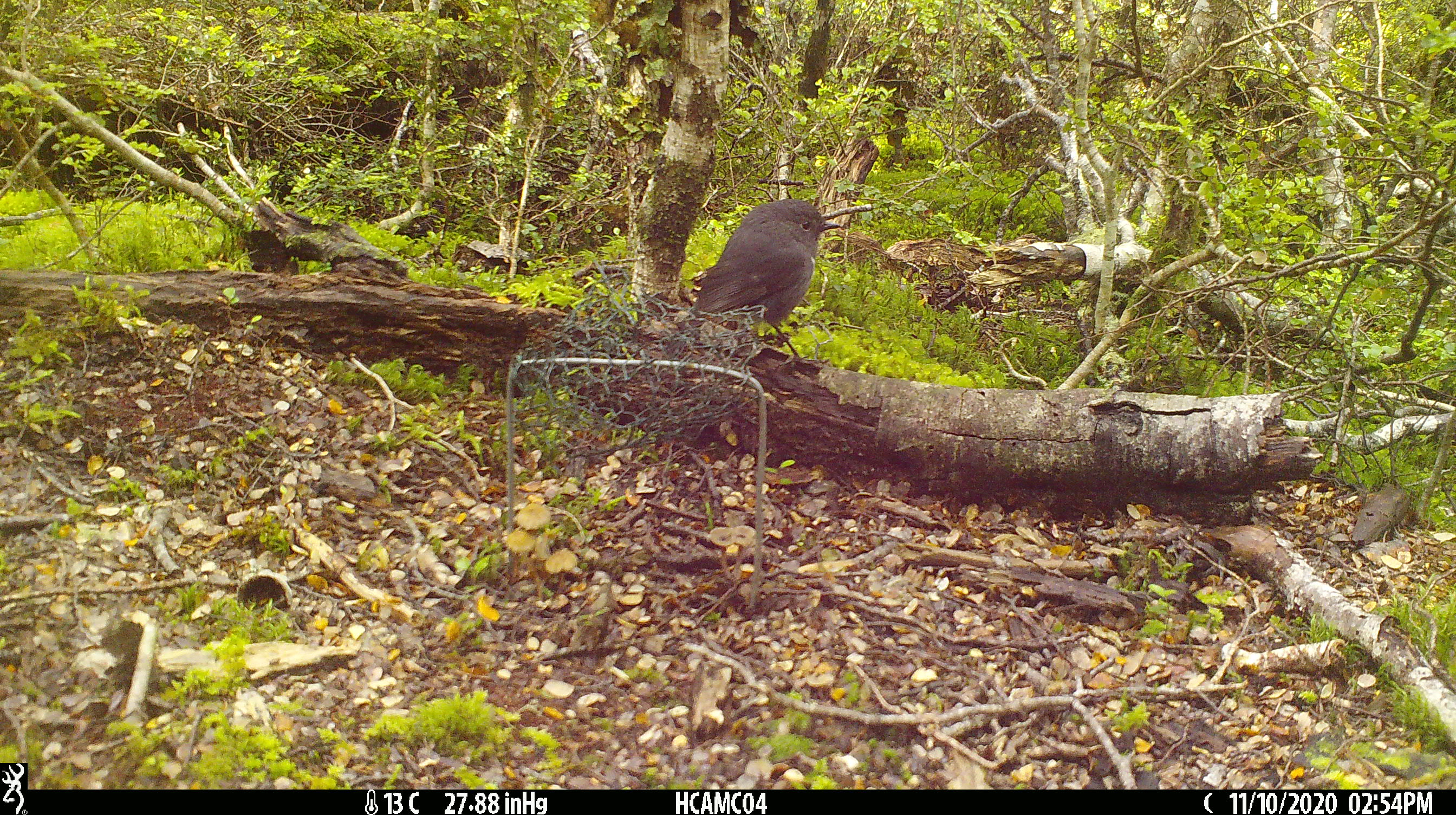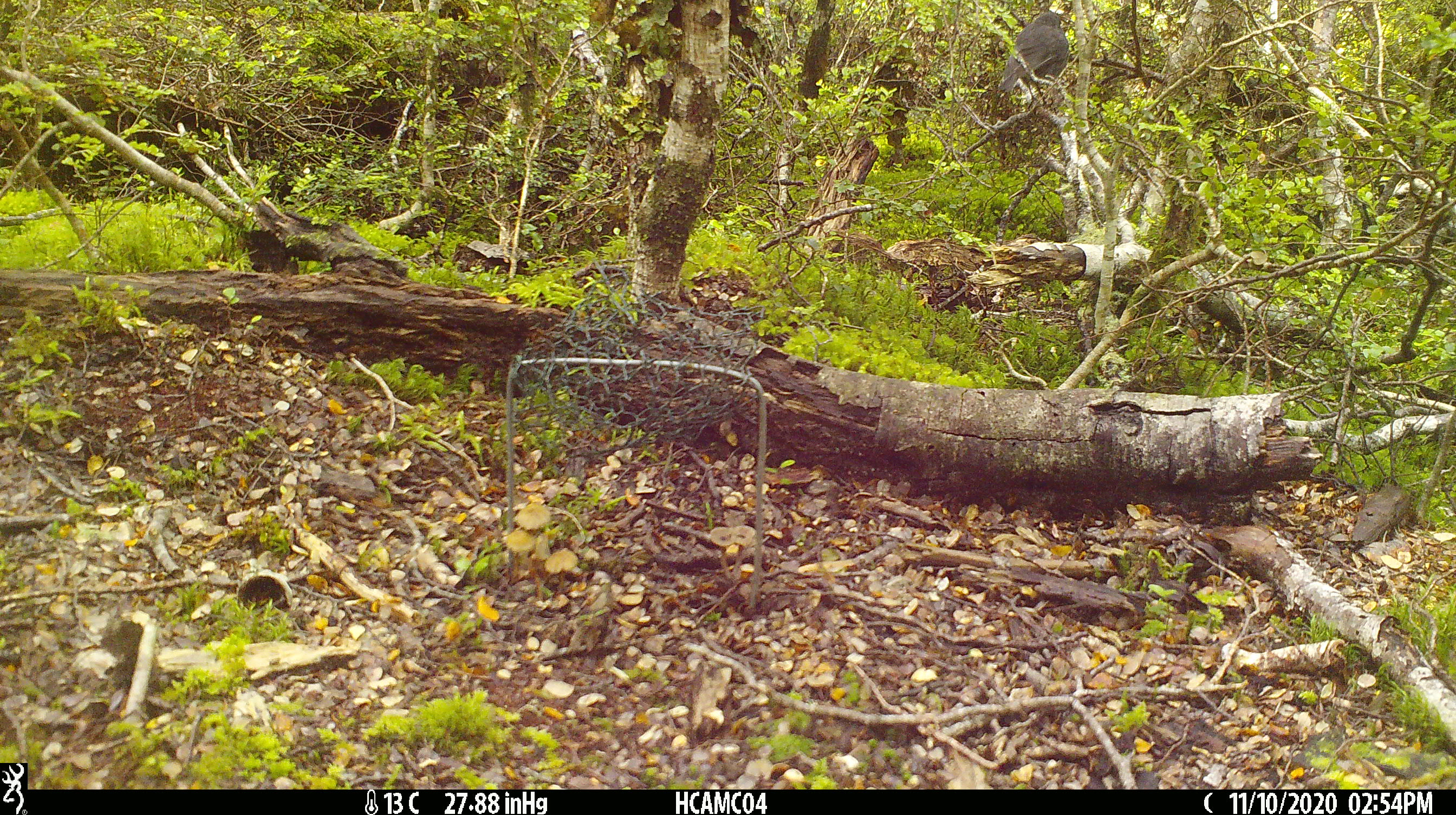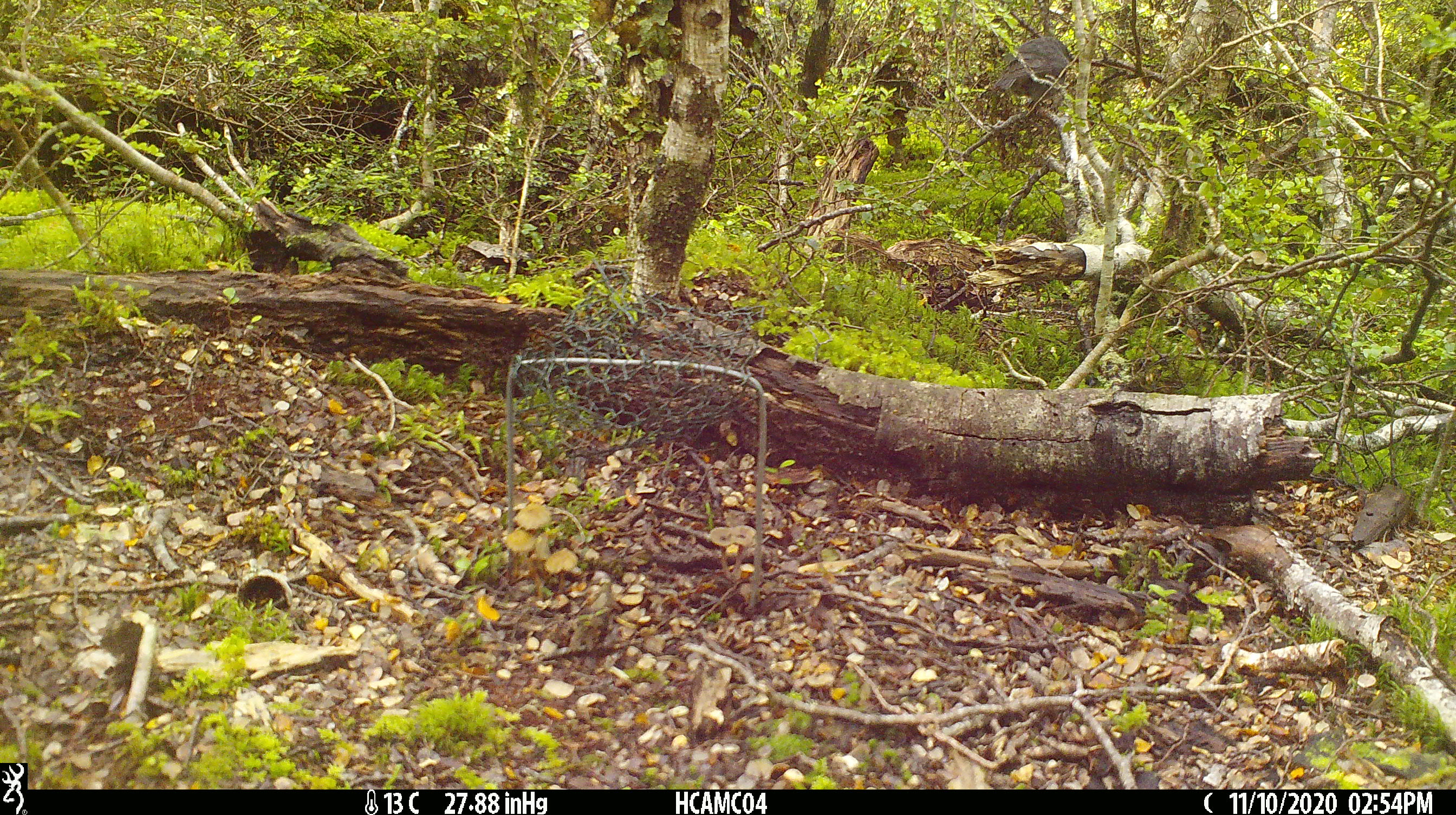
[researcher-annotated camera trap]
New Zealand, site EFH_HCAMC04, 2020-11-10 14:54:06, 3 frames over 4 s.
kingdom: Animalia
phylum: Chordata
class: Aves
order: Passeriformes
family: Petroicidae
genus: Petroica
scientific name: Petroica australis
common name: new zealand robin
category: robin